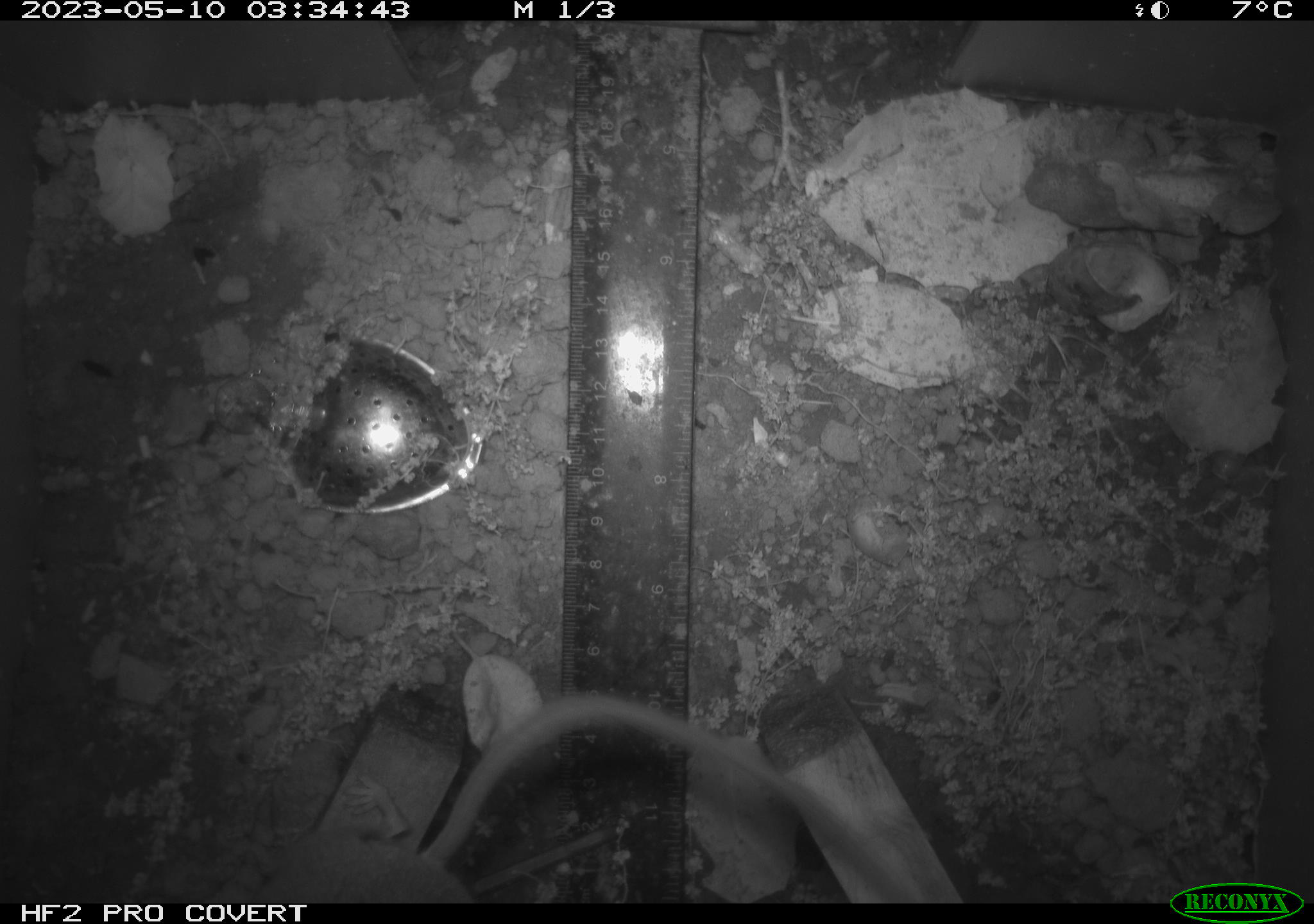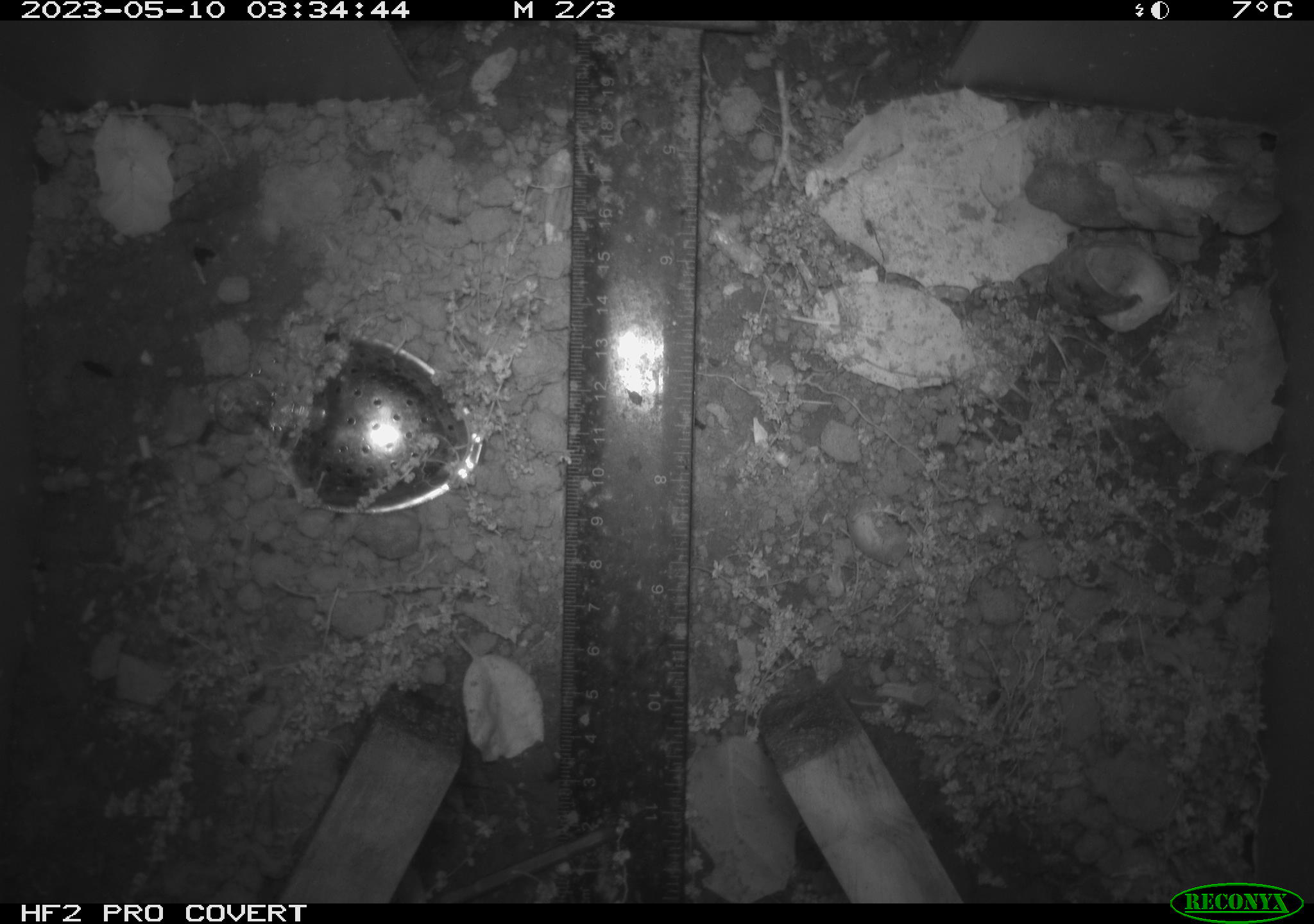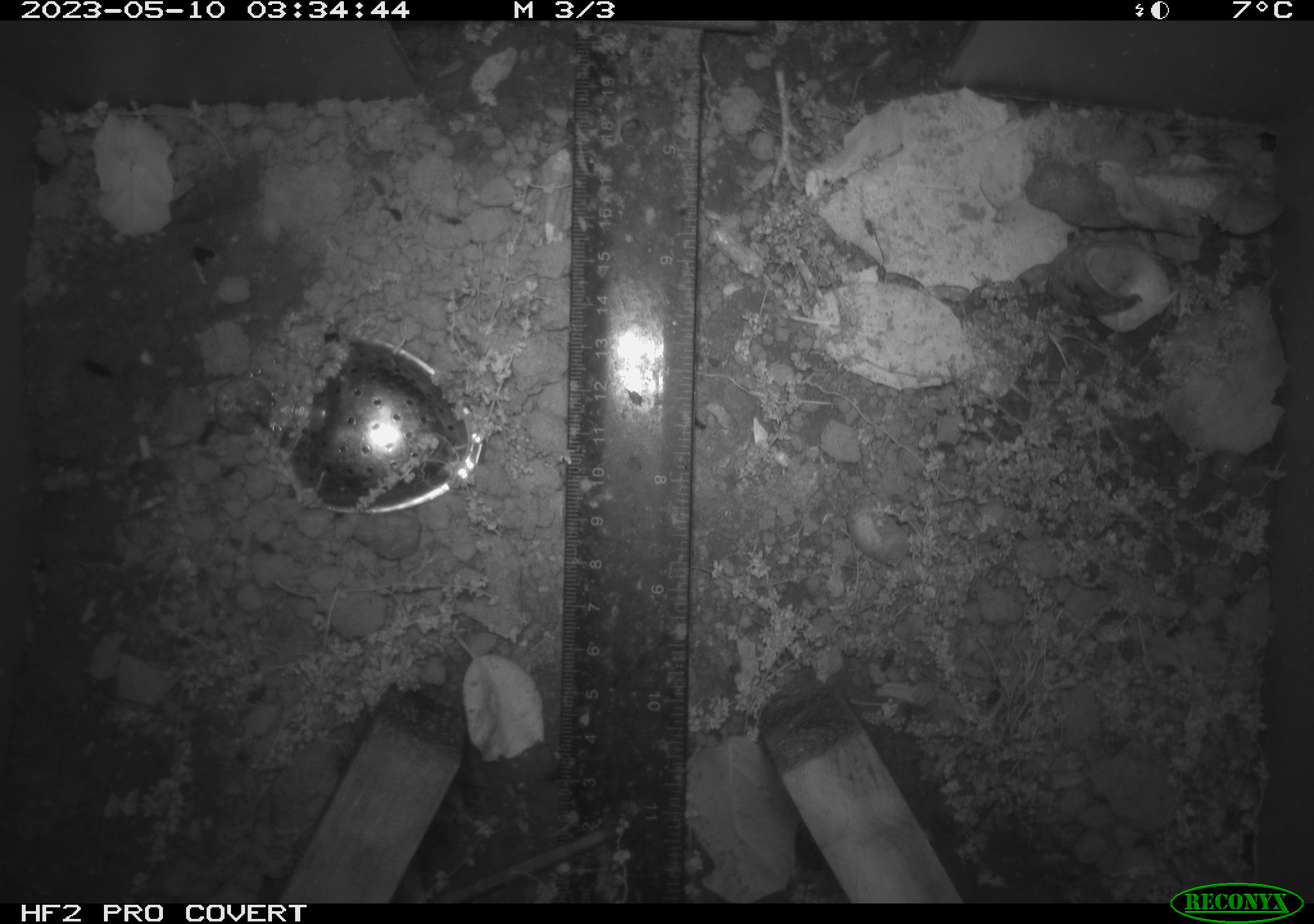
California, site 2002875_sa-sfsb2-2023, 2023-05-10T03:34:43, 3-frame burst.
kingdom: Animalia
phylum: Chordata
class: Mammalia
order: Rodentia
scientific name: Rodentia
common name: mouse species